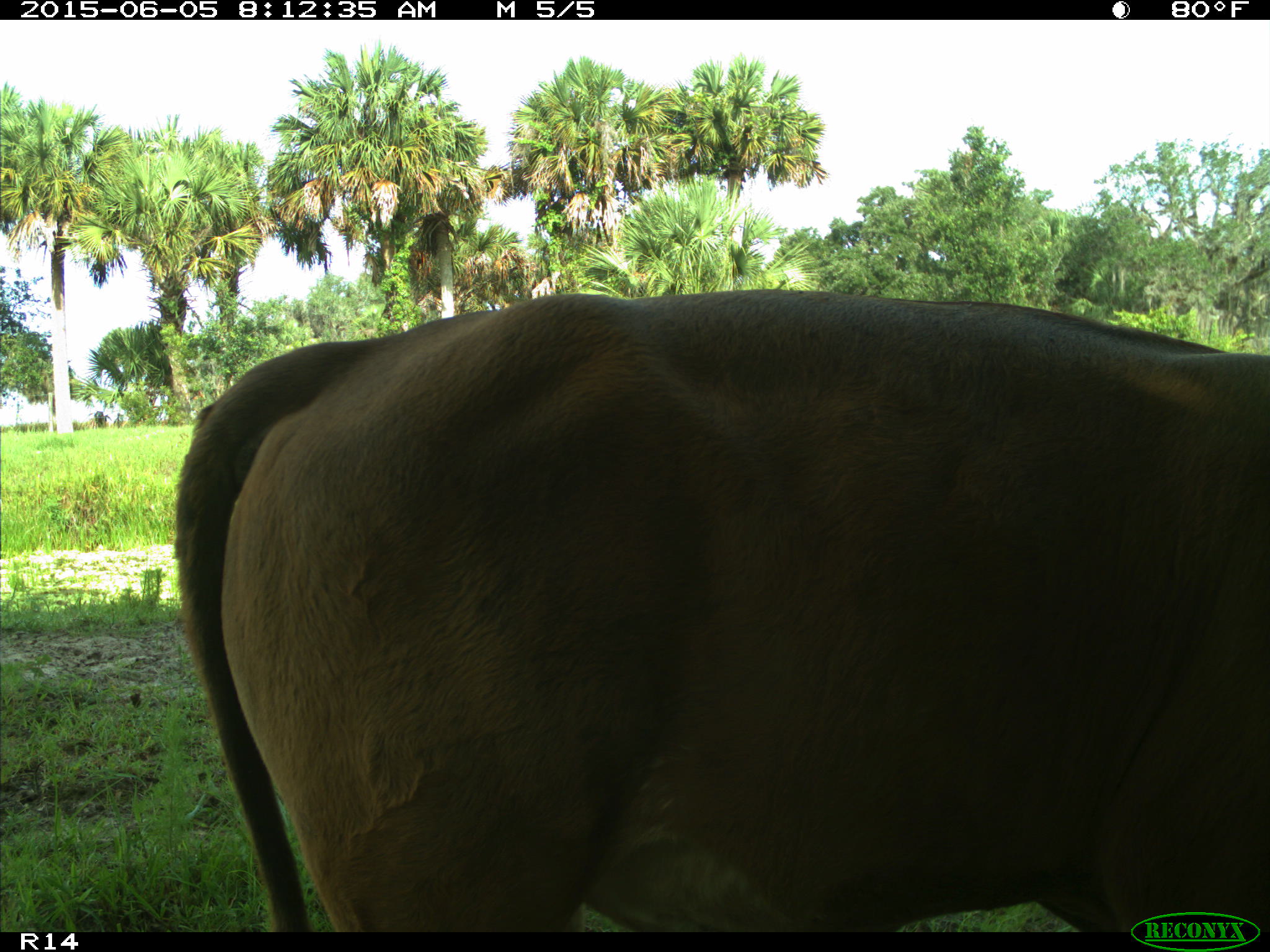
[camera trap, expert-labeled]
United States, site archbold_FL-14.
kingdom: Animalia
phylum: Chordata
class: Mammalia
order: Artiodactyla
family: Bovidae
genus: Bos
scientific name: Bos taurus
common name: domestic cow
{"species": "Bos taurus (domestic cow)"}